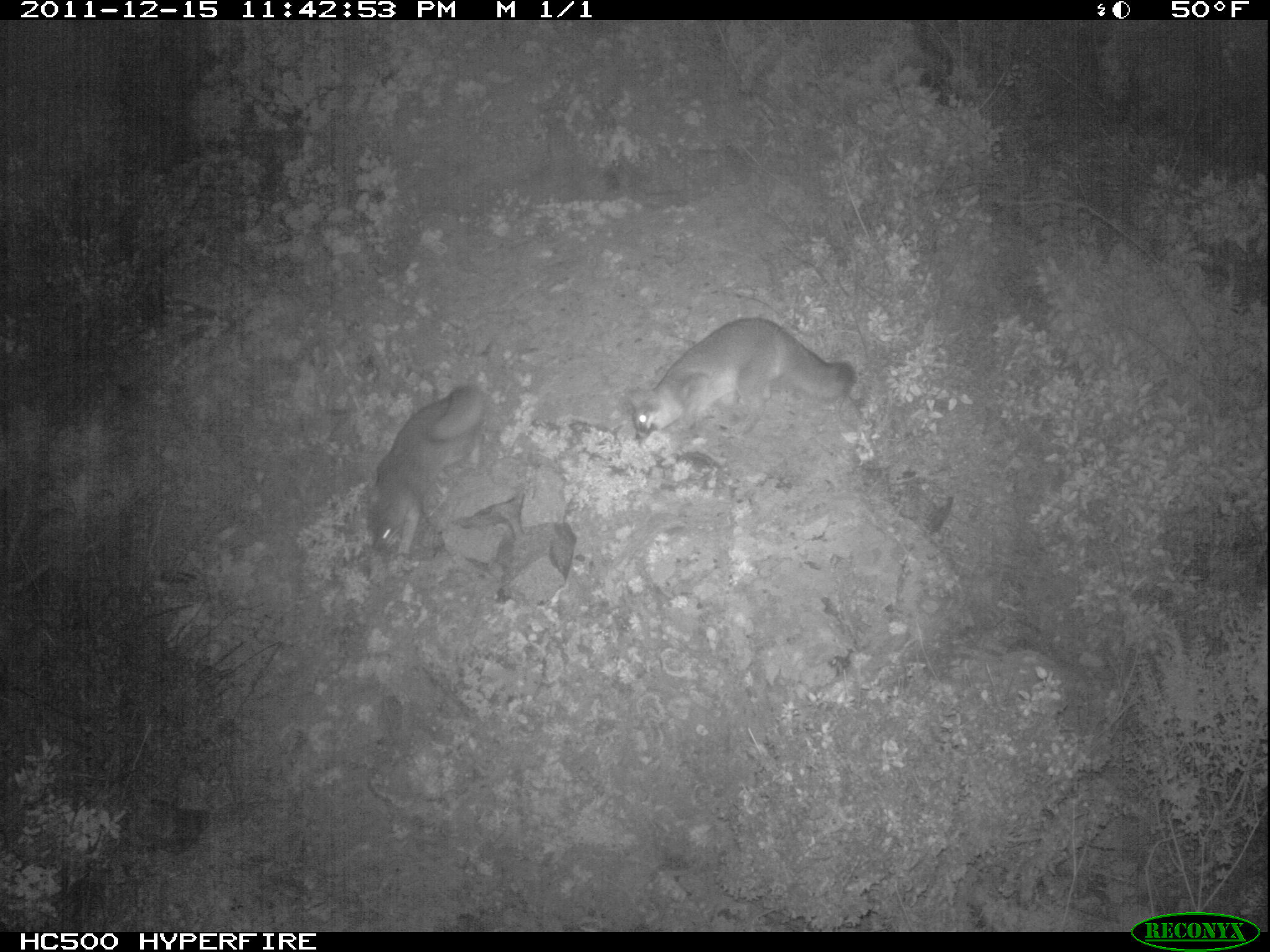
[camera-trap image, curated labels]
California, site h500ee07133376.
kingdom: Animalia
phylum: Chordata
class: Mammalia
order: Carnivora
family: Canidae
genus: Urocyon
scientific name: Urocyon littoralis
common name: island fox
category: fox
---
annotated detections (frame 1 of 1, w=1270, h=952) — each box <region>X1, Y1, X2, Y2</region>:
fox: <region>625, 314, 856, 438</region>; <region>368, 381, 493, 558</region>